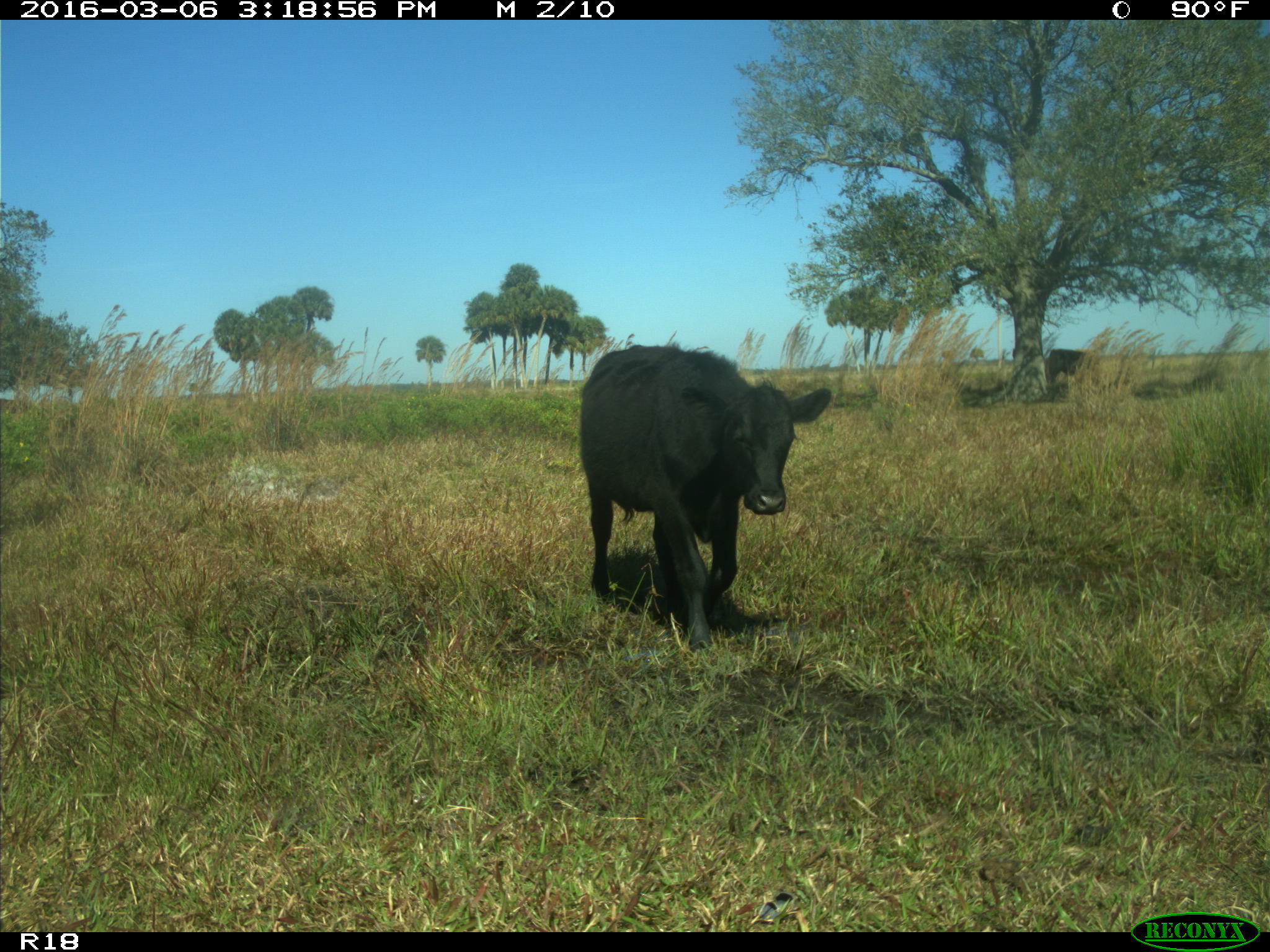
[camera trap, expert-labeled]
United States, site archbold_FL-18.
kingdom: Animalia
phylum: Chordata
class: Mammalia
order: Artiodactyla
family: Bovidae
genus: Bos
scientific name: Bos taurus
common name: domestic cow